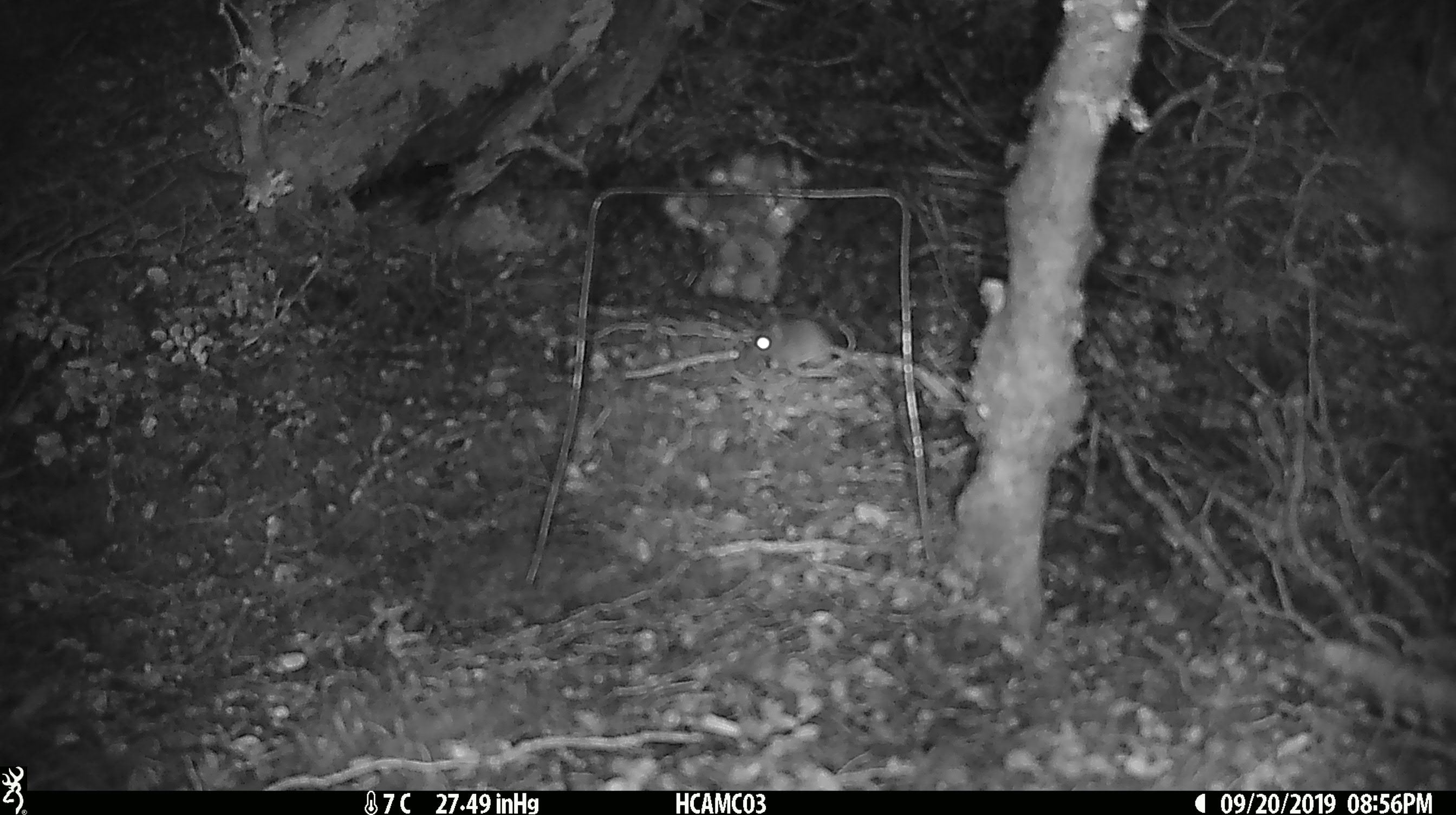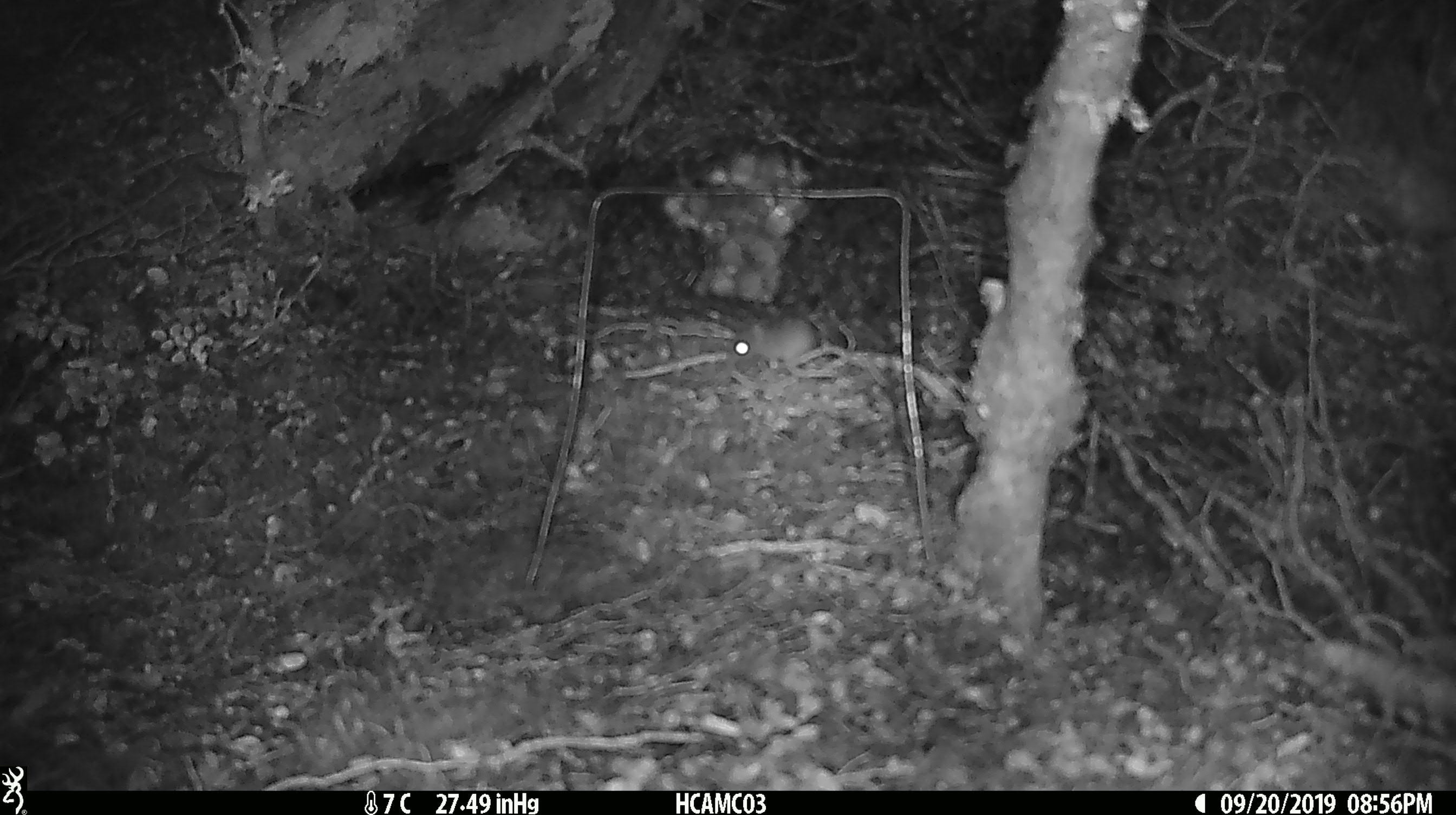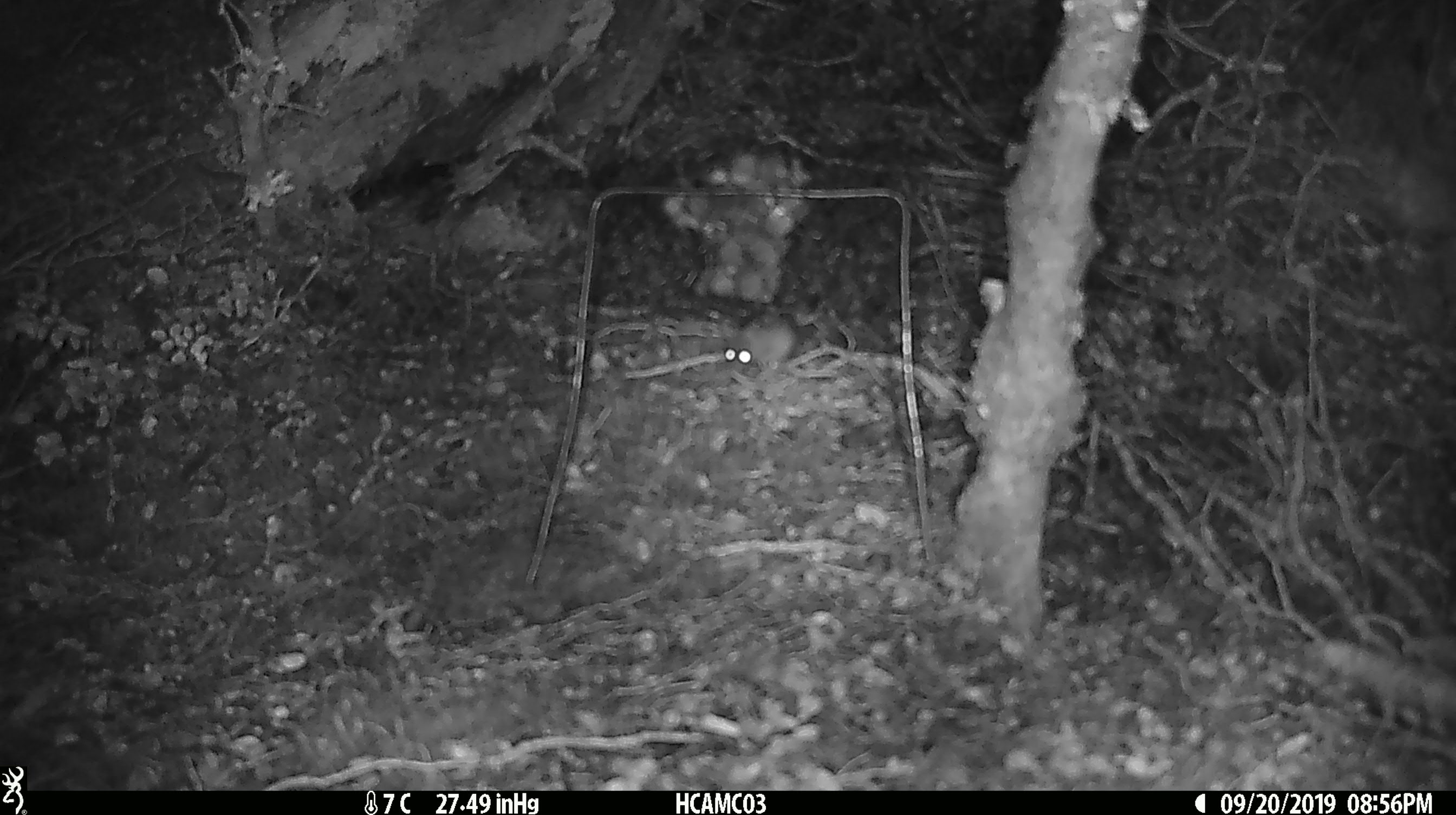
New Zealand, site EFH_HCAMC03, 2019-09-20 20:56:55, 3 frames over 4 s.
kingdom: Animalia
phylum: Chordata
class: Mammalia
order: Rodentia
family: Muridae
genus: Mus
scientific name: Mus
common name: mouse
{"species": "mouse (Mus)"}